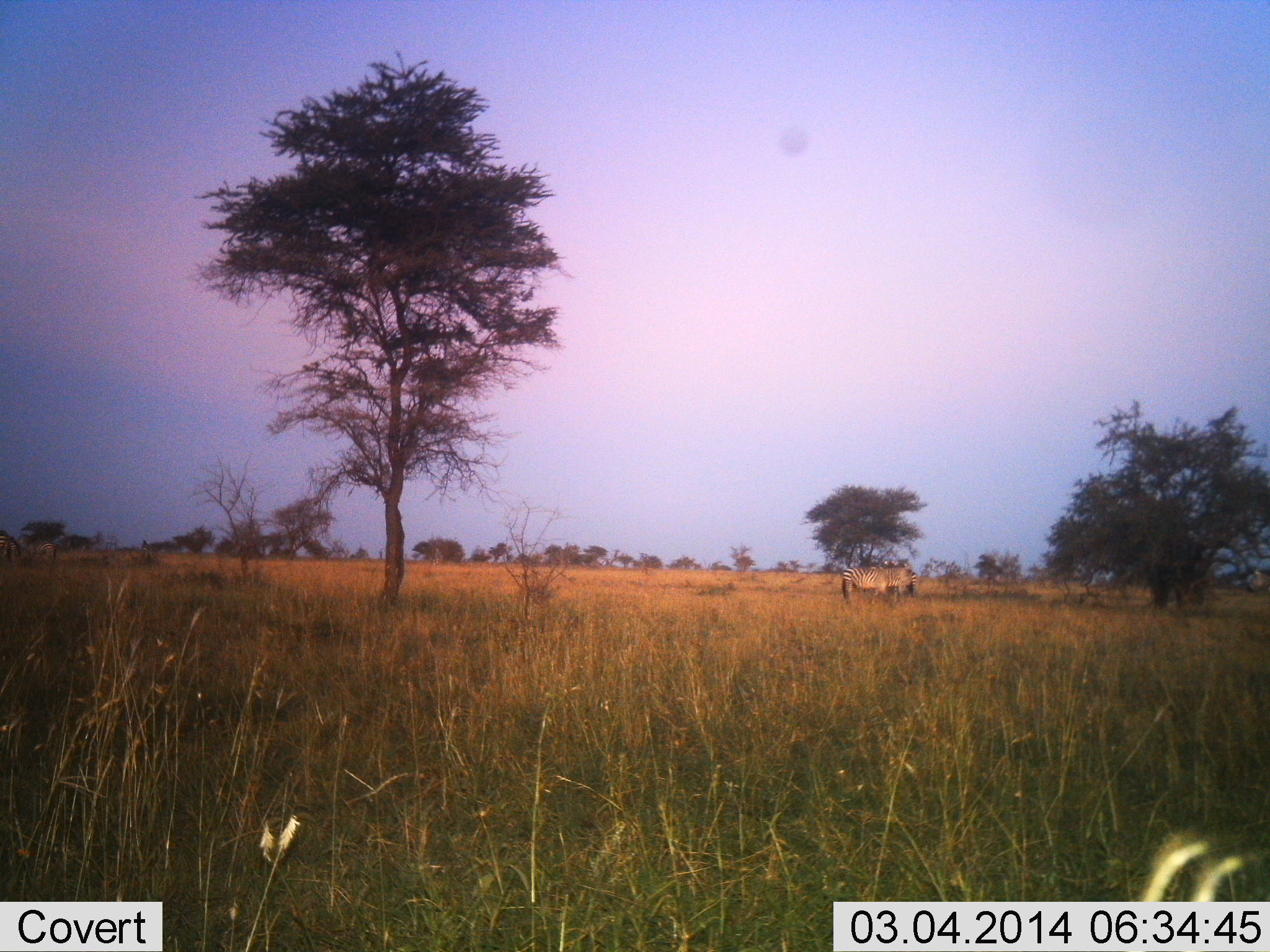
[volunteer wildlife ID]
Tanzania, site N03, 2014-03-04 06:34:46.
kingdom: Animalia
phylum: Chordata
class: Mammalia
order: Perissodactyla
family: Equidae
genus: Equus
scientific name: Equus quagga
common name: plains zebra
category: zebra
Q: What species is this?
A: Zebra (plains zebra) (Equus quagga).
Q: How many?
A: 1.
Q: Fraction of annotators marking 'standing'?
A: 60%.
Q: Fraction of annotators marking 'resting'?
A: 0%.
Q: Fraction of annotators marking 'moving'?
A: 30%.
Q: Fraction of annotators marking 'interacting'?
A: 0%.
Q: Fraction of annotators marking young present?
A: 0%.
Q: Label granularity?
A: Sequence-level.